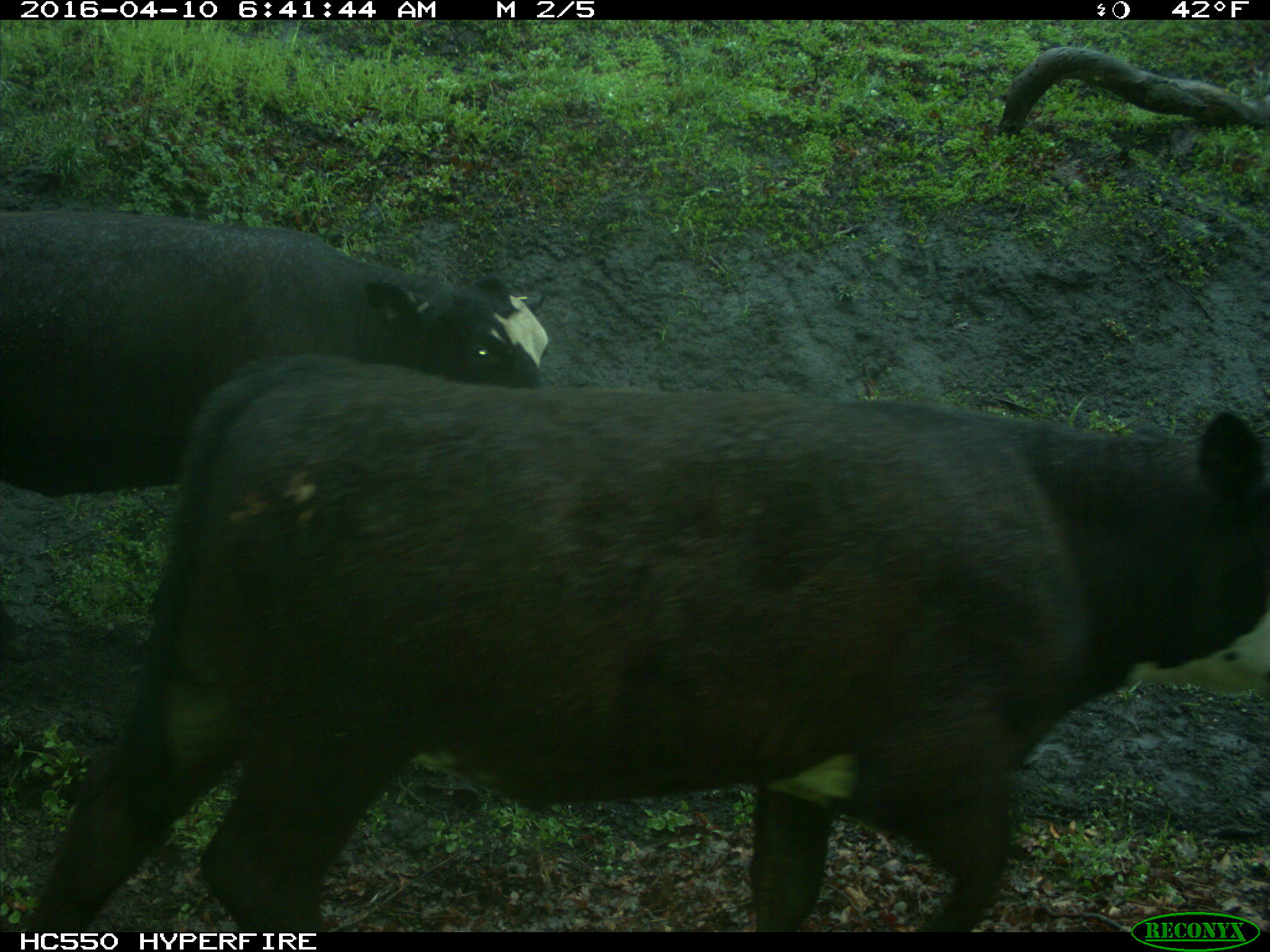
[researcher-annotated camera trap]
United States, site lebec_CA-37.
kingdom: Animalia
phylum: Chordata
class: Mammalia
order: Artiodactyla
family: Bovidae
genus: Bos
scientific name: Bos taurus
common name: domestic cow